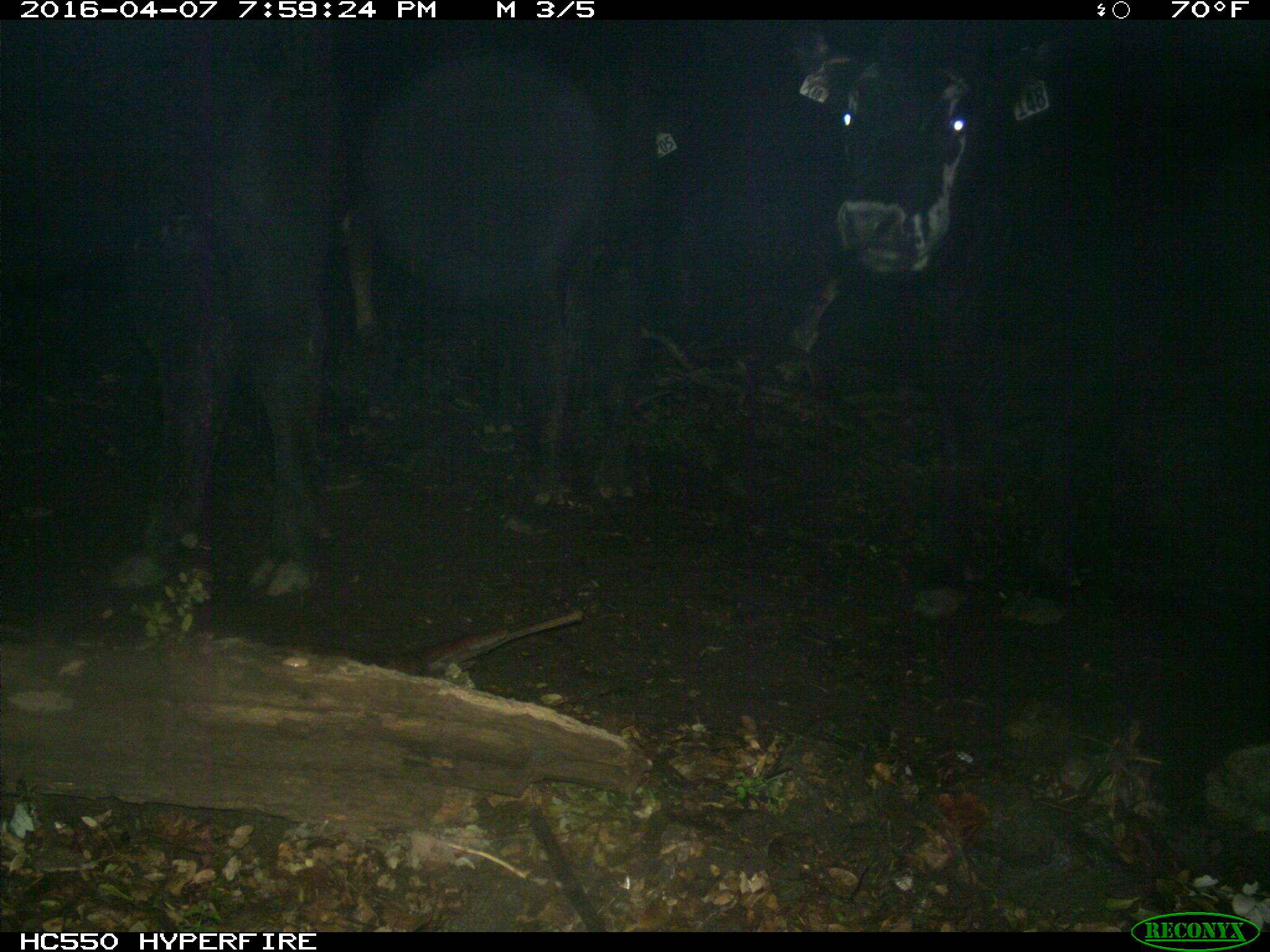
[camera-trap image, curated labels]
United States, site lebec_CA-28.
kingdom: Animalia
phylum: Chordata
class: Mammalia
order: Artiodactyla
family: Bovidae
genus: Bos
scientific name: Bos taurus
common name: domestic cow